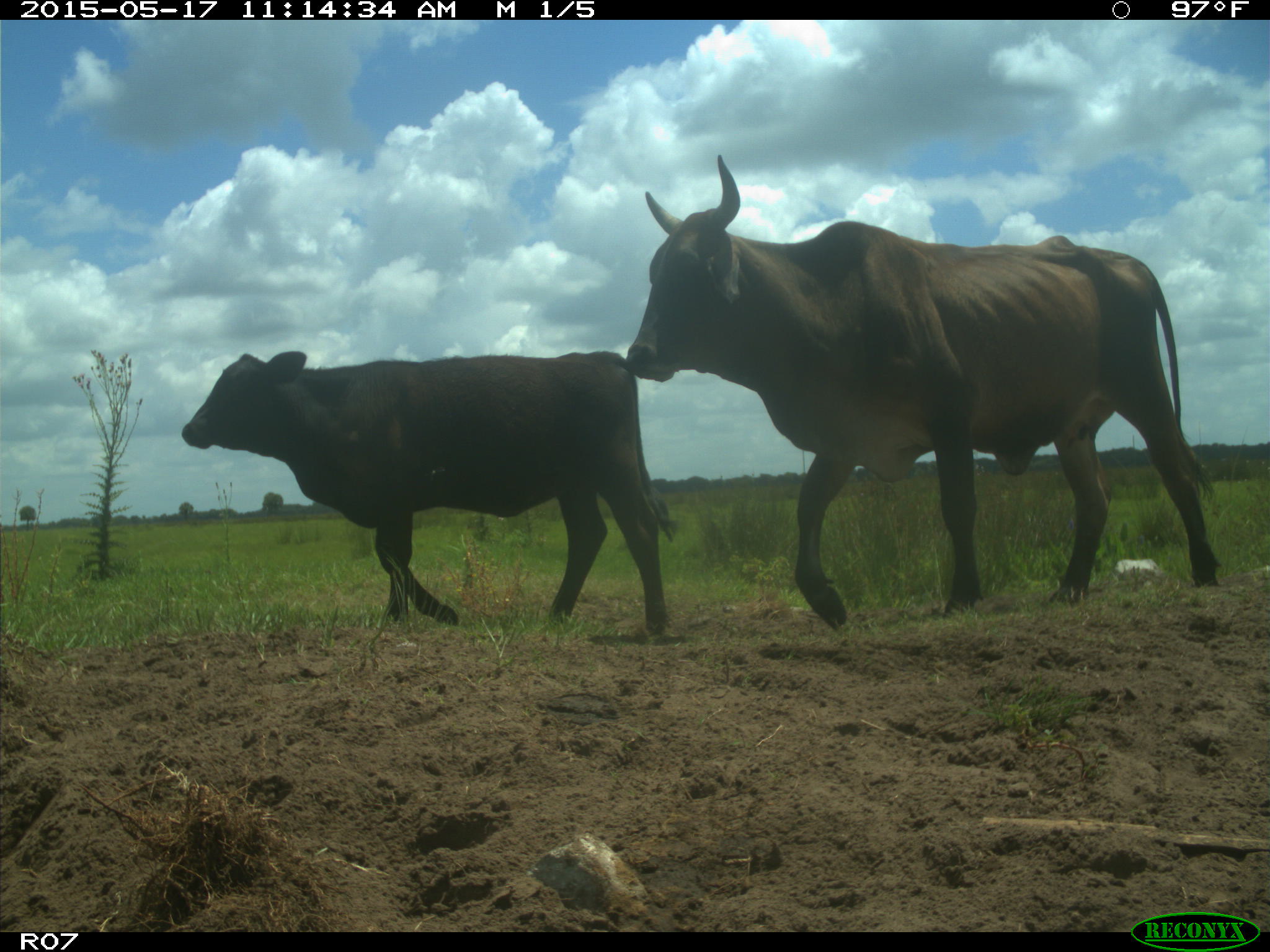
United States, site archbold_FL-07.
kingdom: Animalia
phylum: Chordata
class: Mammalia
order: Artiodactyla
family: Bovidae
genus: Bos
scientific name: Bos taurus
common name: domestic cow